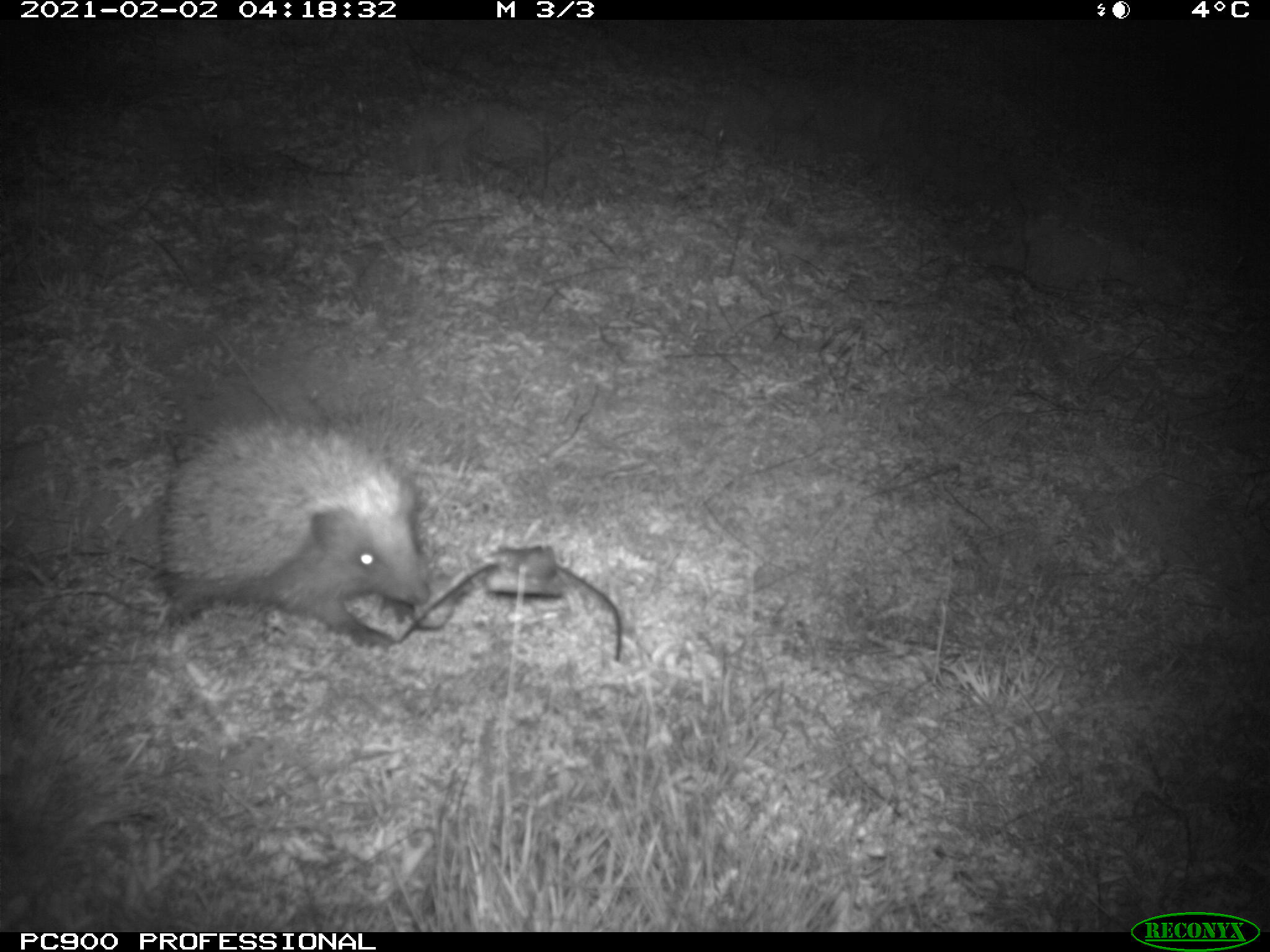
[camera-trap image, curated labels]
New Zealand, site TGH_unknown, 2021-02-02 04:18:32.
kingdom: Animalia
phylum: Chordata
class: Mammalia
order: Eulipotyphla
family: Erinaceidae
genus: Erinaceus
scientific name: Erinaceus europaeus europaeus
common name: european hedgehog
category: hedgehog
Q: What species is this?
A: Hedgehog (european hedgehog) (Erinaceus europaeus europaeus).